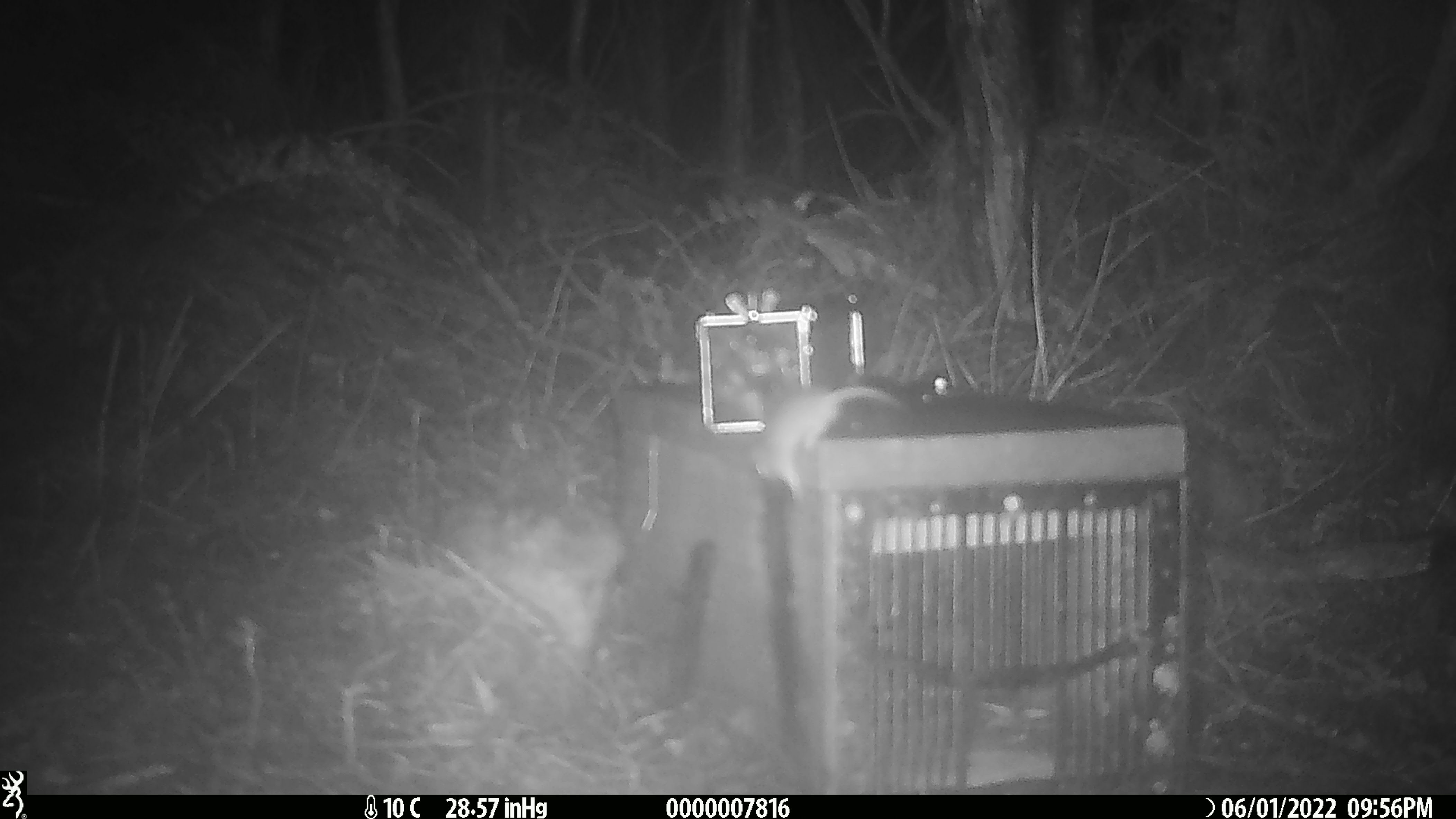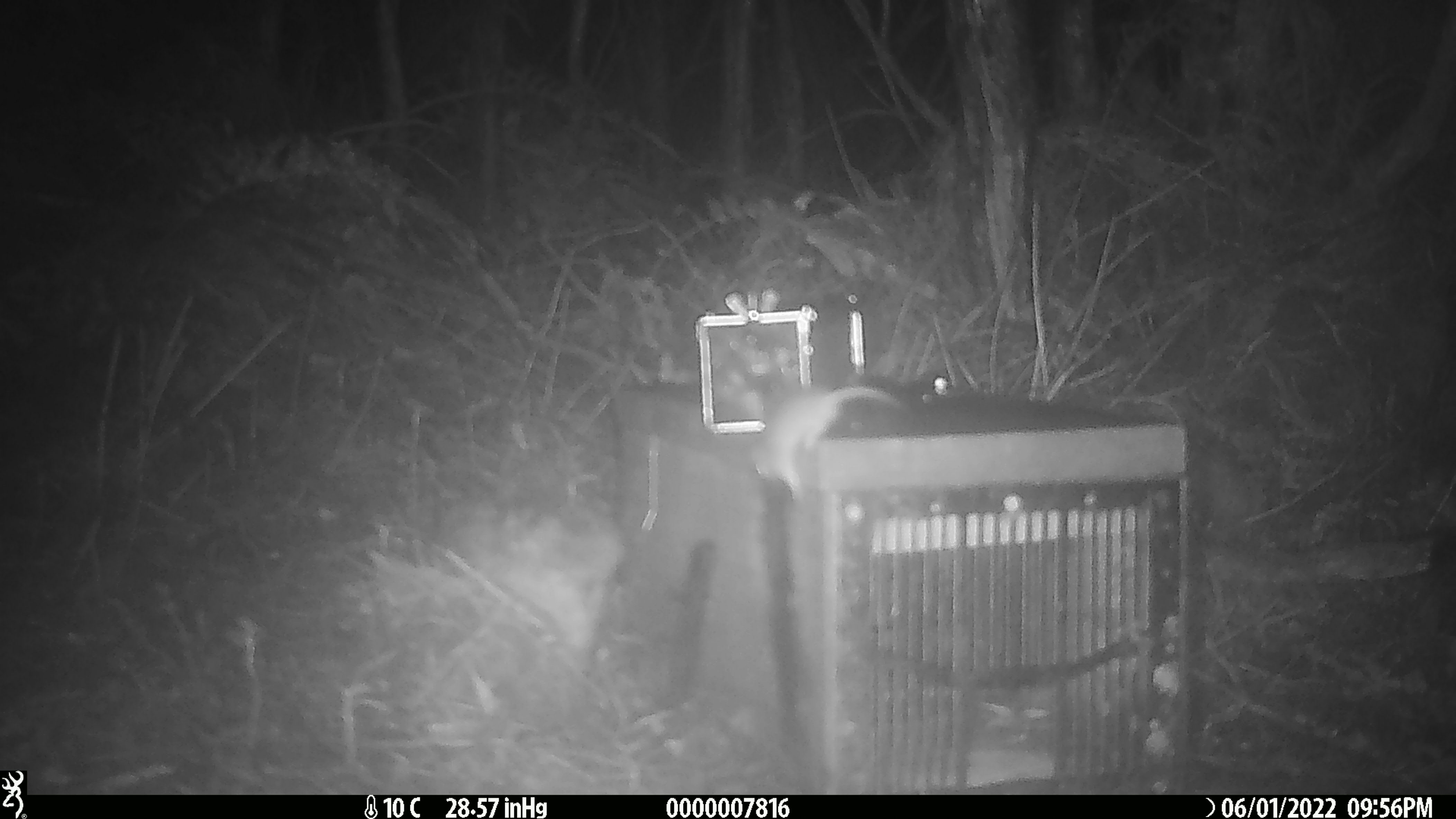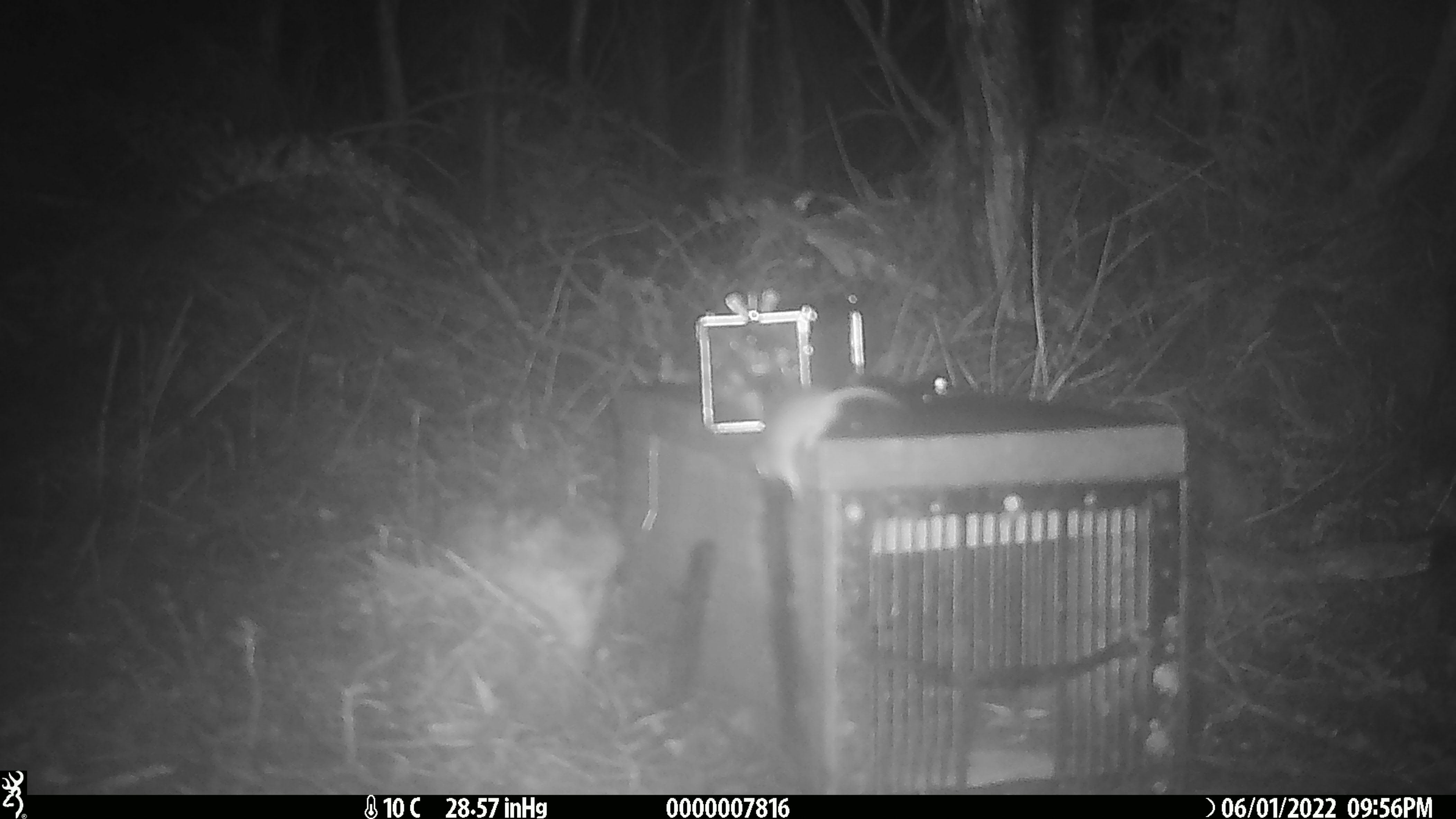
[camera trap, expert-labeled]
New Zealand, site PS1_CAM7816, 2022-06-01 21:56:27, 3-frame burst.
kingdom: Animalia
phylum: Chordata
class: Mammalia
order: Rodentia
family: Muridae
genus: Mus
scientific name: Mus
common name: mouse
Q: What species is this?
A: Mouse (Mus).